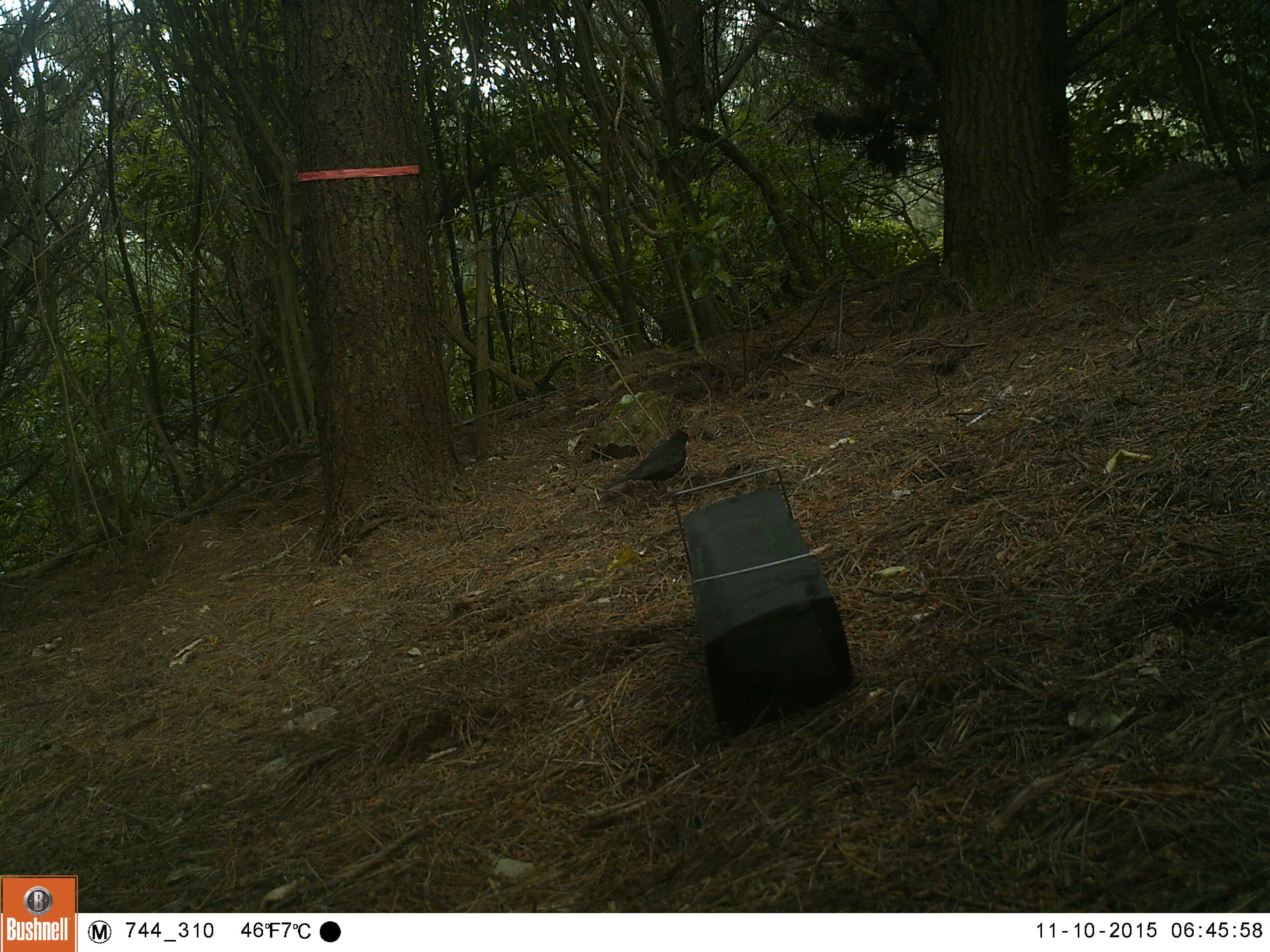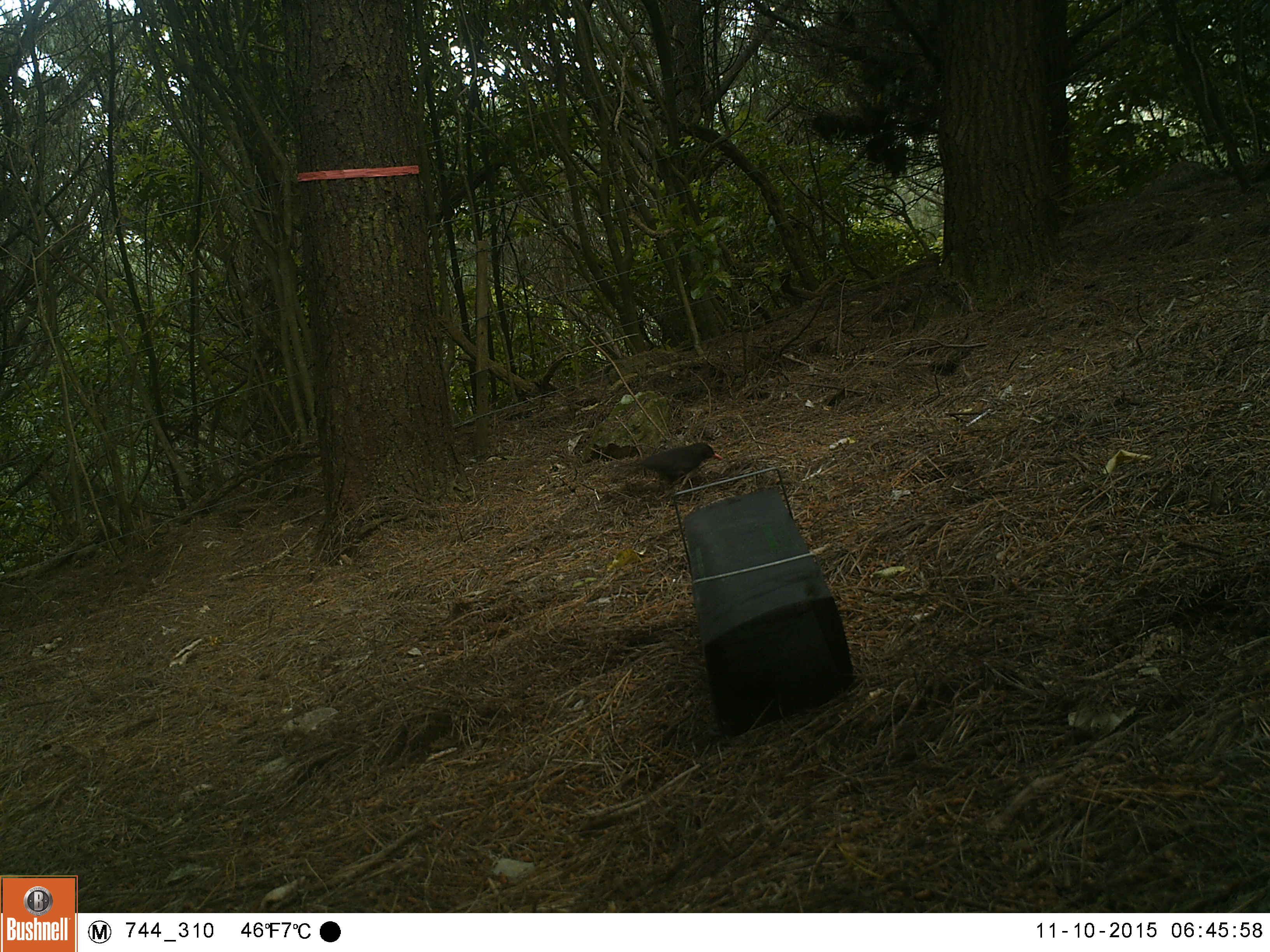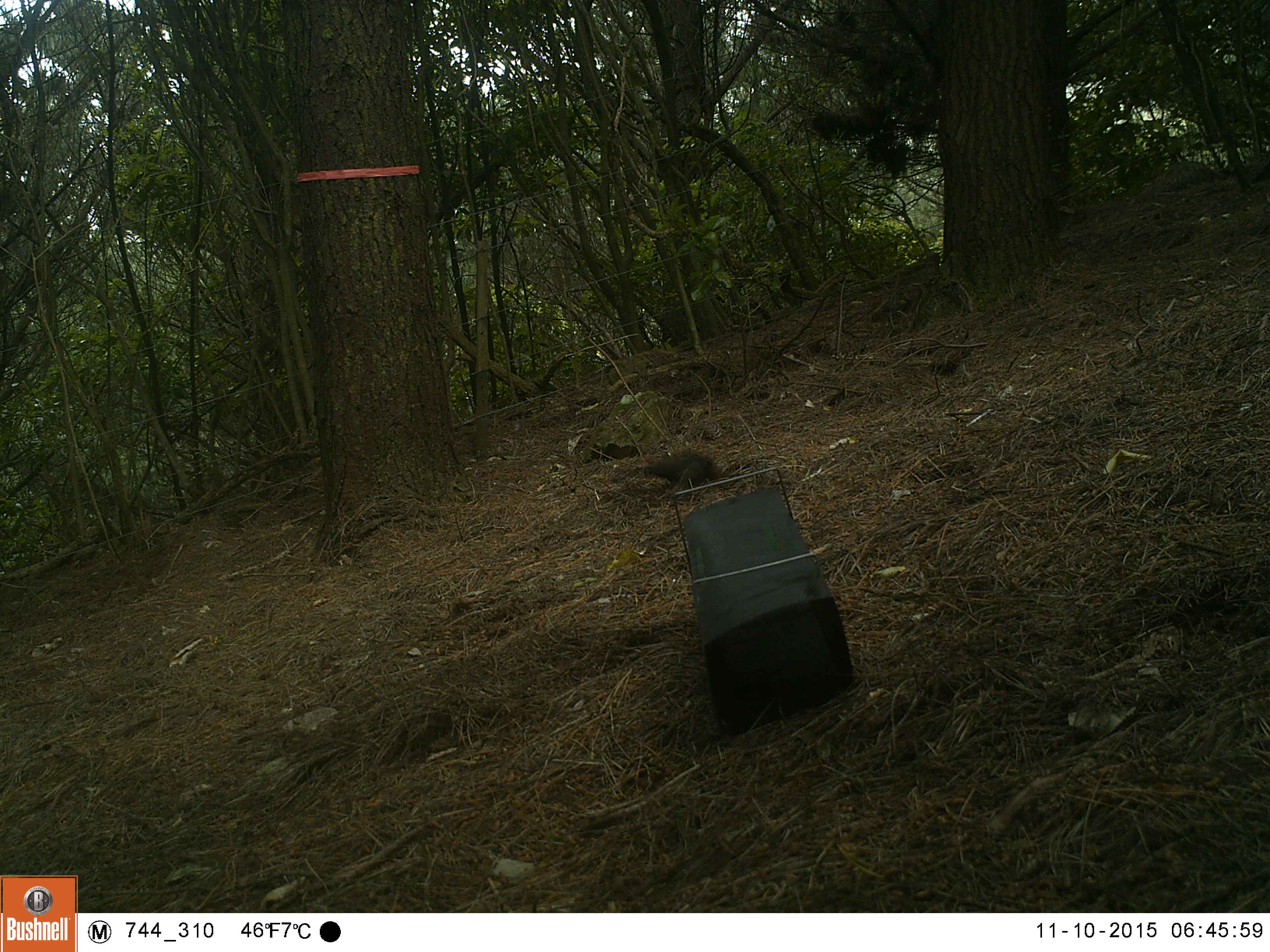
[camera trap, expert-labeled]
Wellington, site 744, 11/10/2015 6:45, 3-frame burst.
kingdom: Animalia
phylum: Chordata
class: Aves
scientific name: Aves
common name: bird